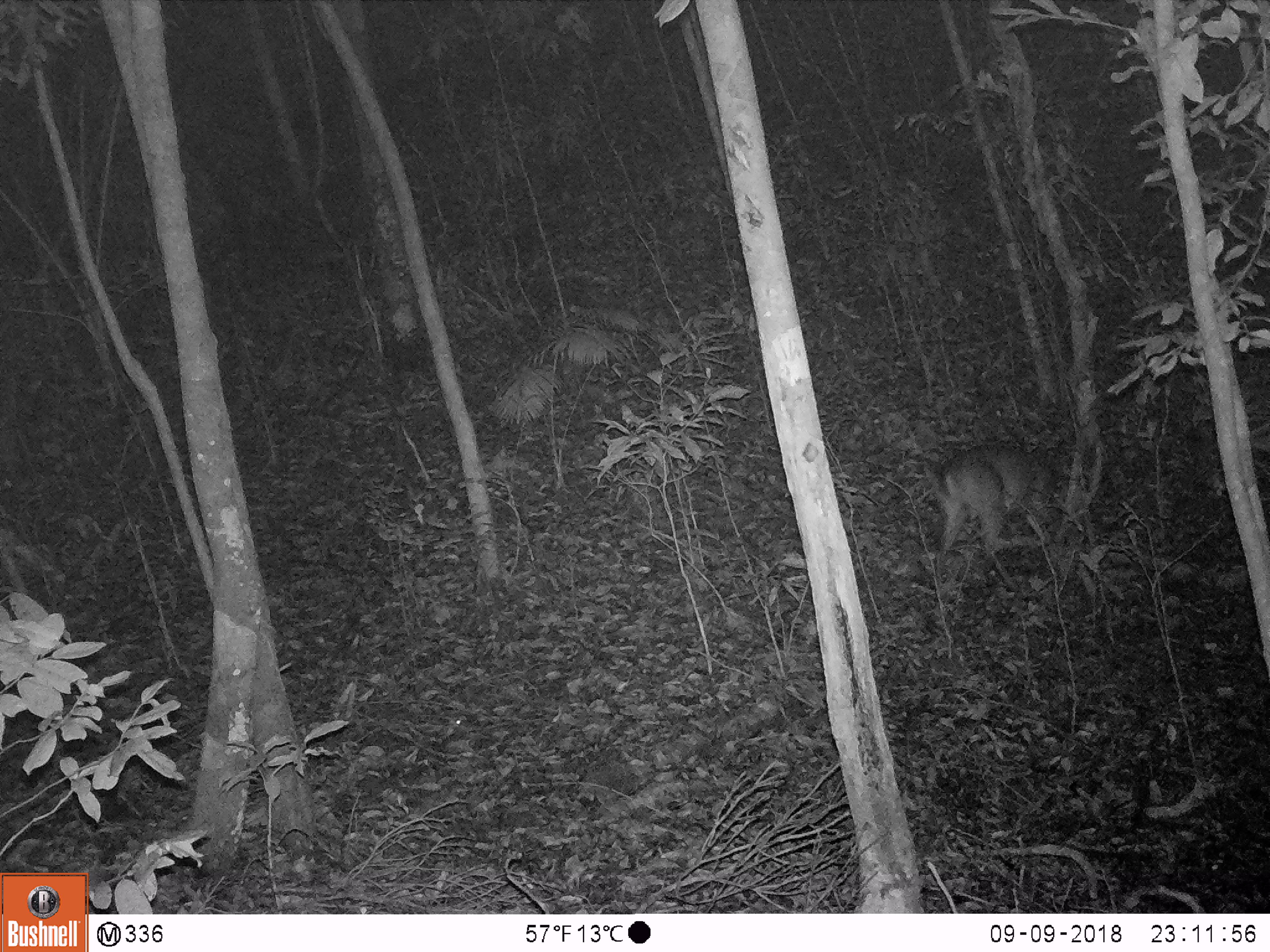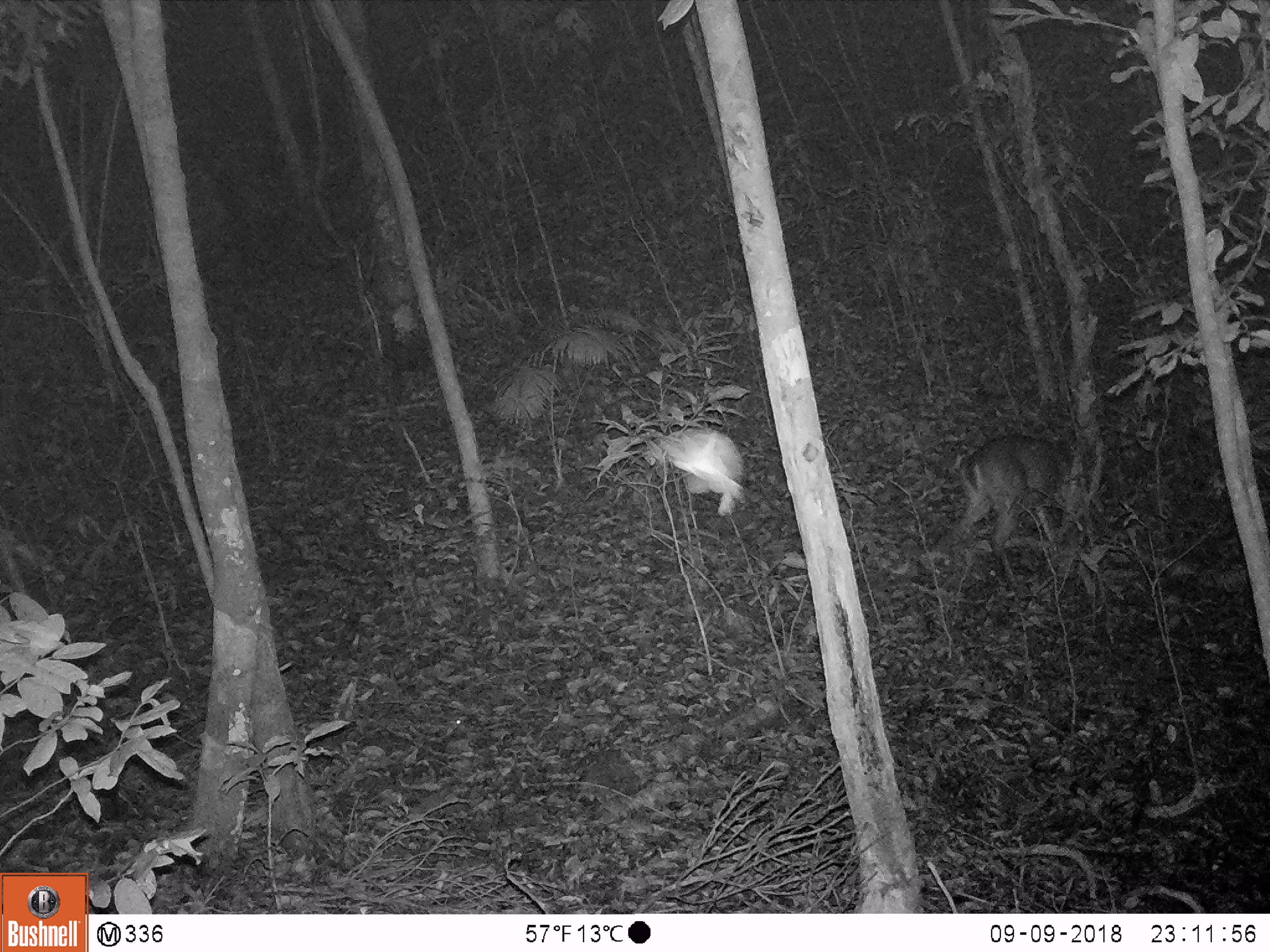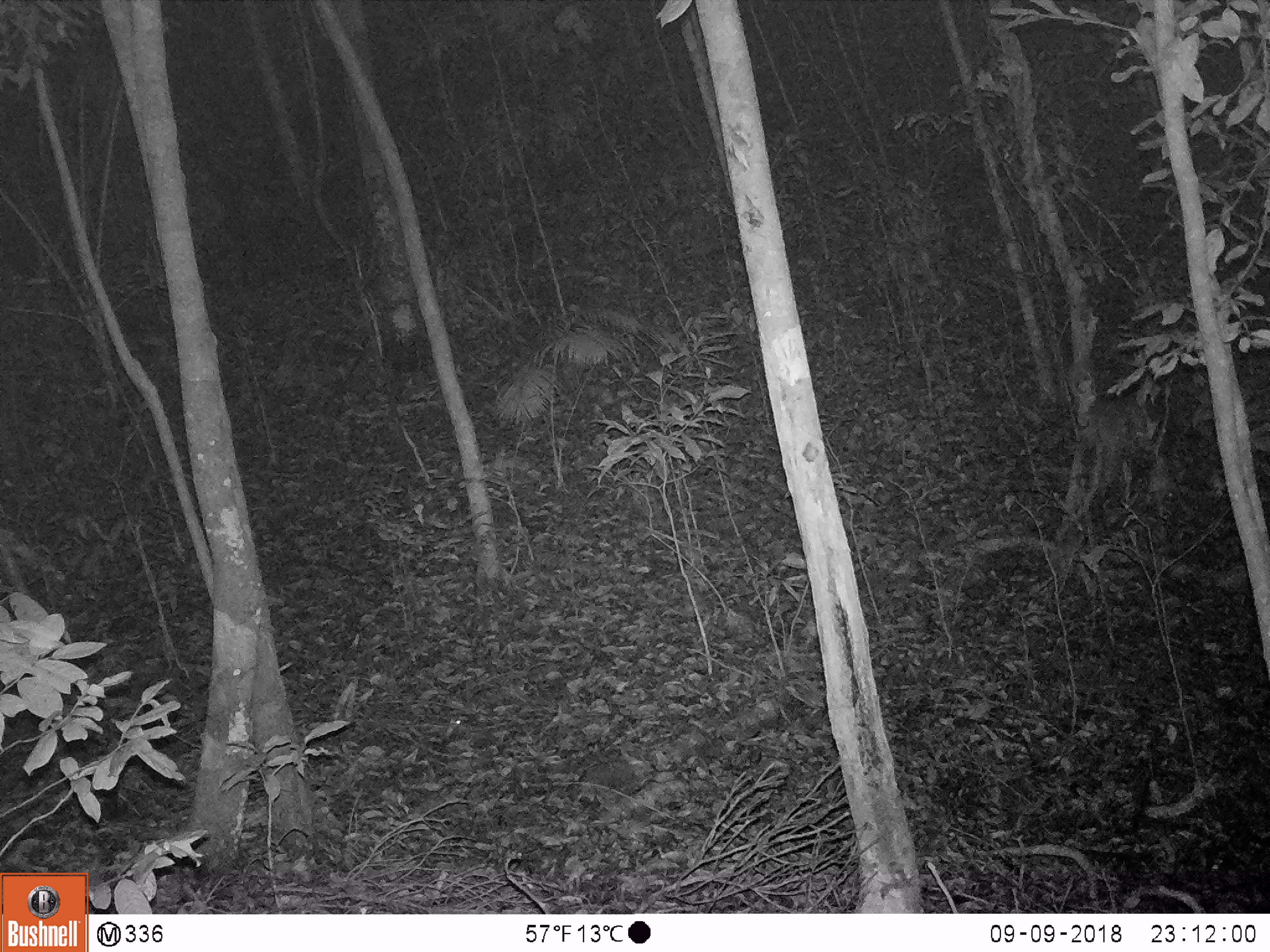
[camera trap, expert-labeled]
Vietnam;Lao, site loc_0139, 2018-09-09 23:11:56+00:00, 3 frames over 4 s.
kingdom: Animalia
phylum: Chordata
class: Mammalia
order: Artiodactyla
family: Cervidae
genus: Muntiacus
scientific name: Muntiacus vuquangensis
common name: large-antlered muntjac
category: large antlered muntjac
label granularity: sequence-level